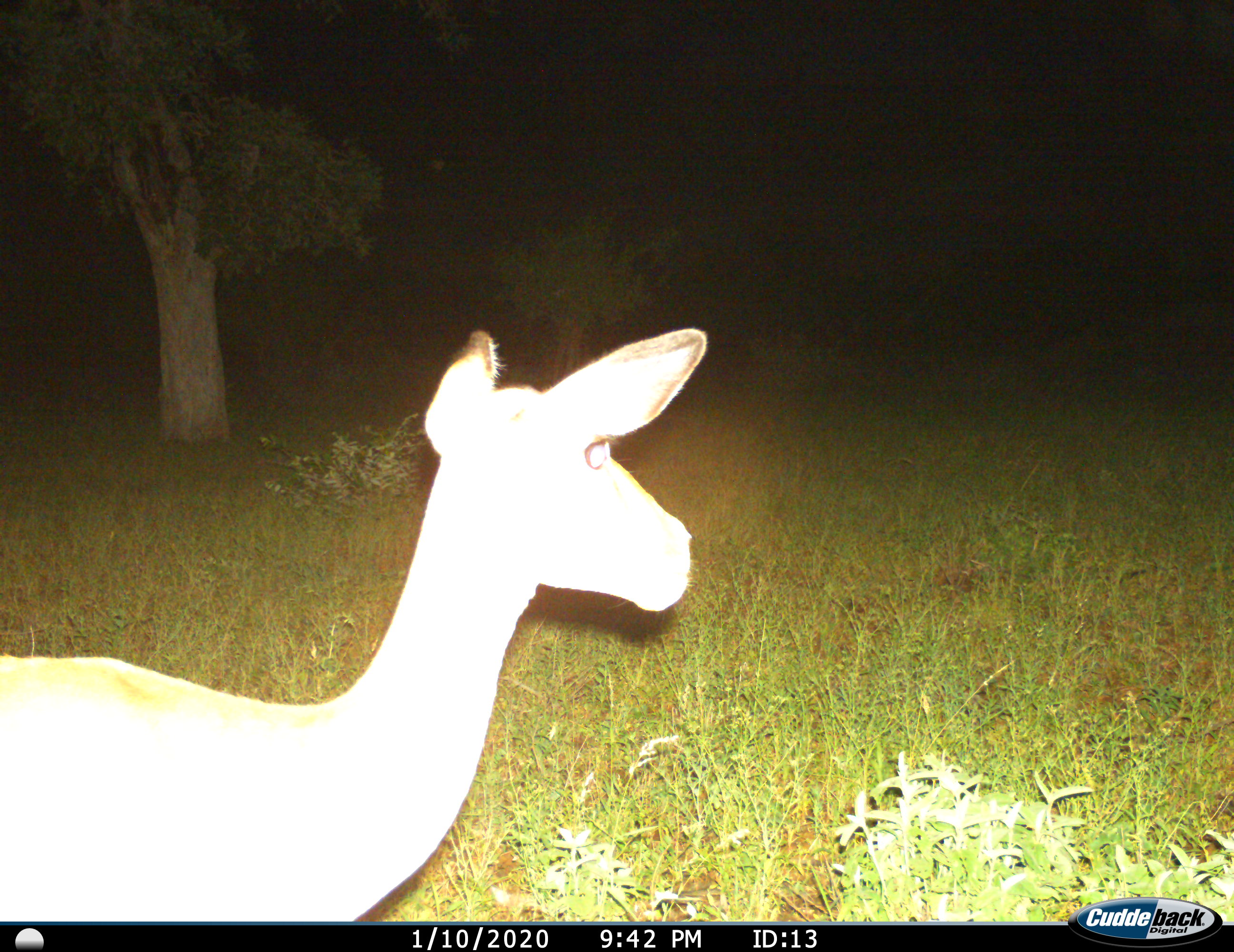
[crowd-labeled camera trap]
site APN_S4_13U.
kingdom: Animalia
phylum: Chordata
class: Mammalia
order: Artiodactyla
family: Bovidae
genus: Aepyceros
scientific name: Aepyceros melampus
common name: impala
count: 1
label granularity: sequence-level